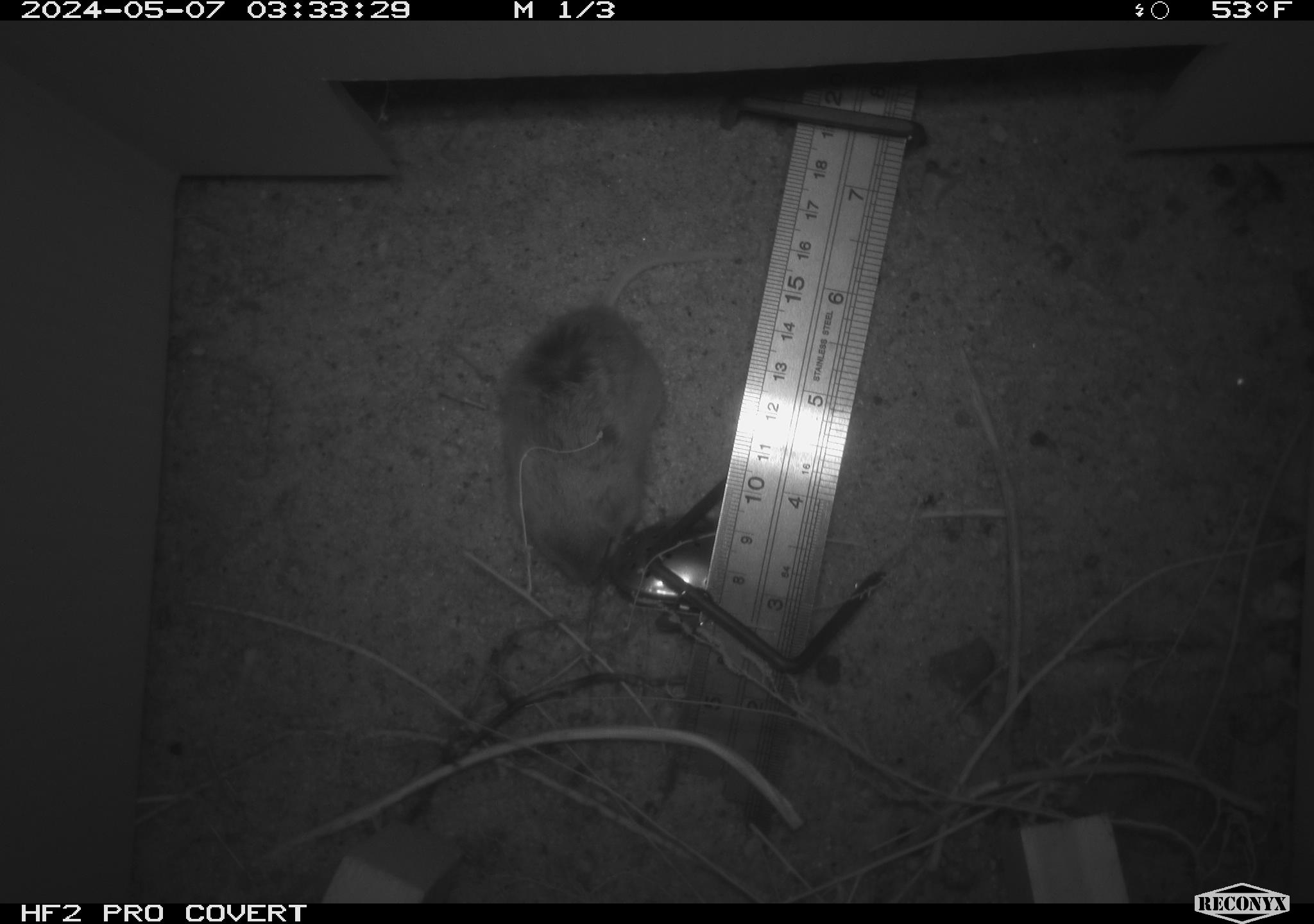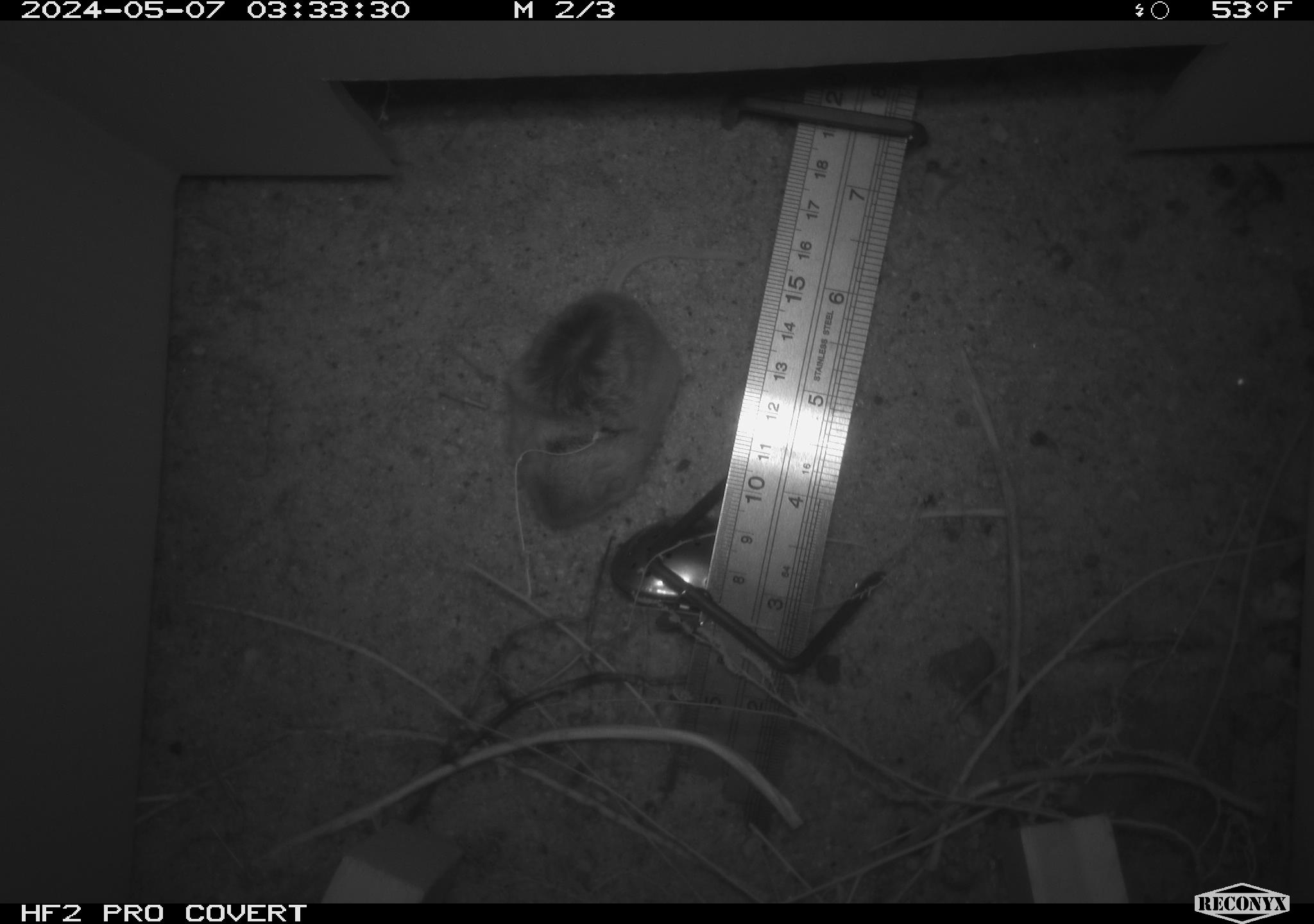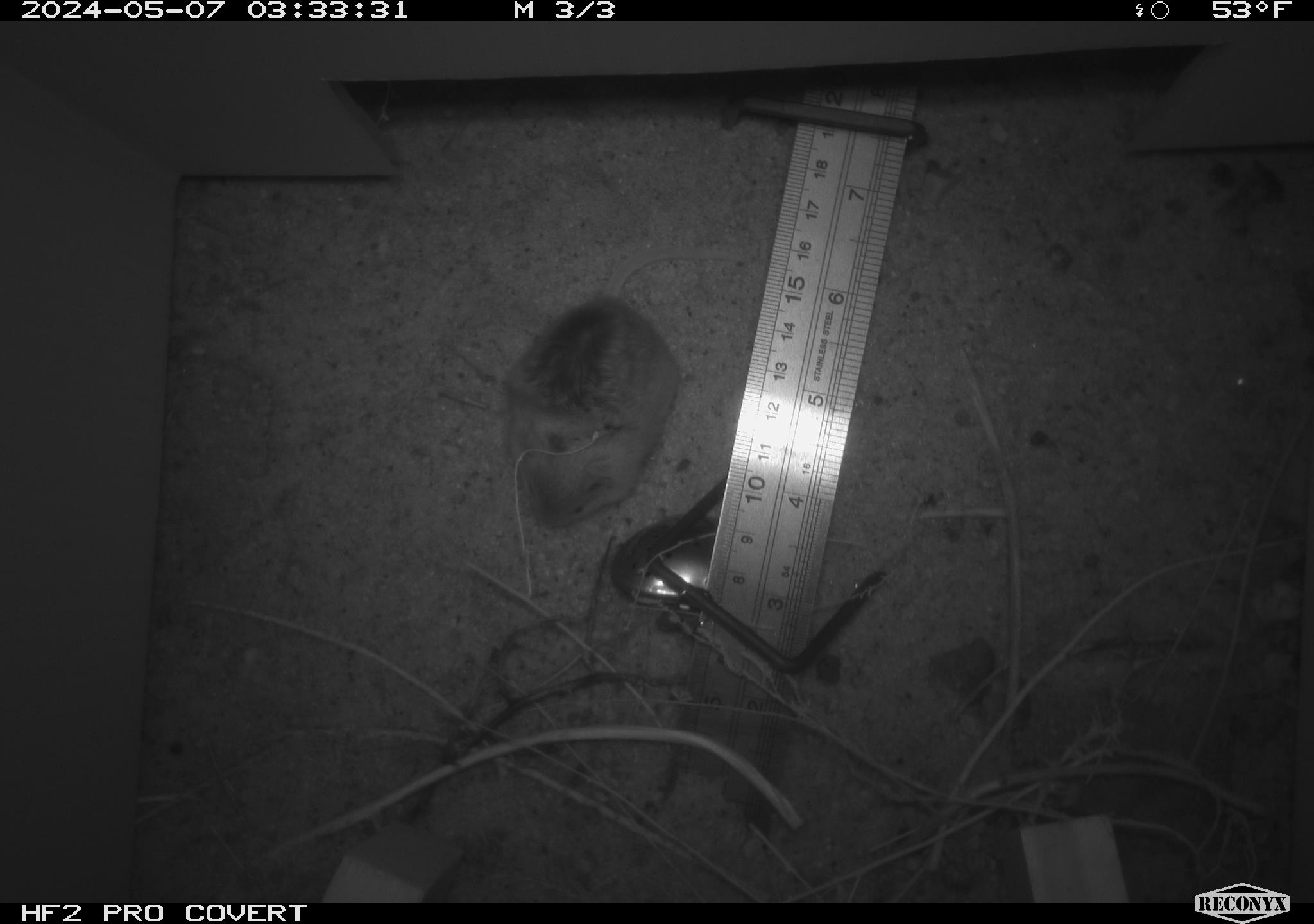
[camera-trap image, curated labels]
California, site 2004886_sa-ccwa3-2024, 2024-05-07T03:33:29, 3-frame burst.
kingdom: Animalia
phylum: Chordata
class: Mammalia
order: Rodentia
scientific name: Rodentia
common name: mouse species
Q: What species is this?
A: Mouse species (Rodentia).